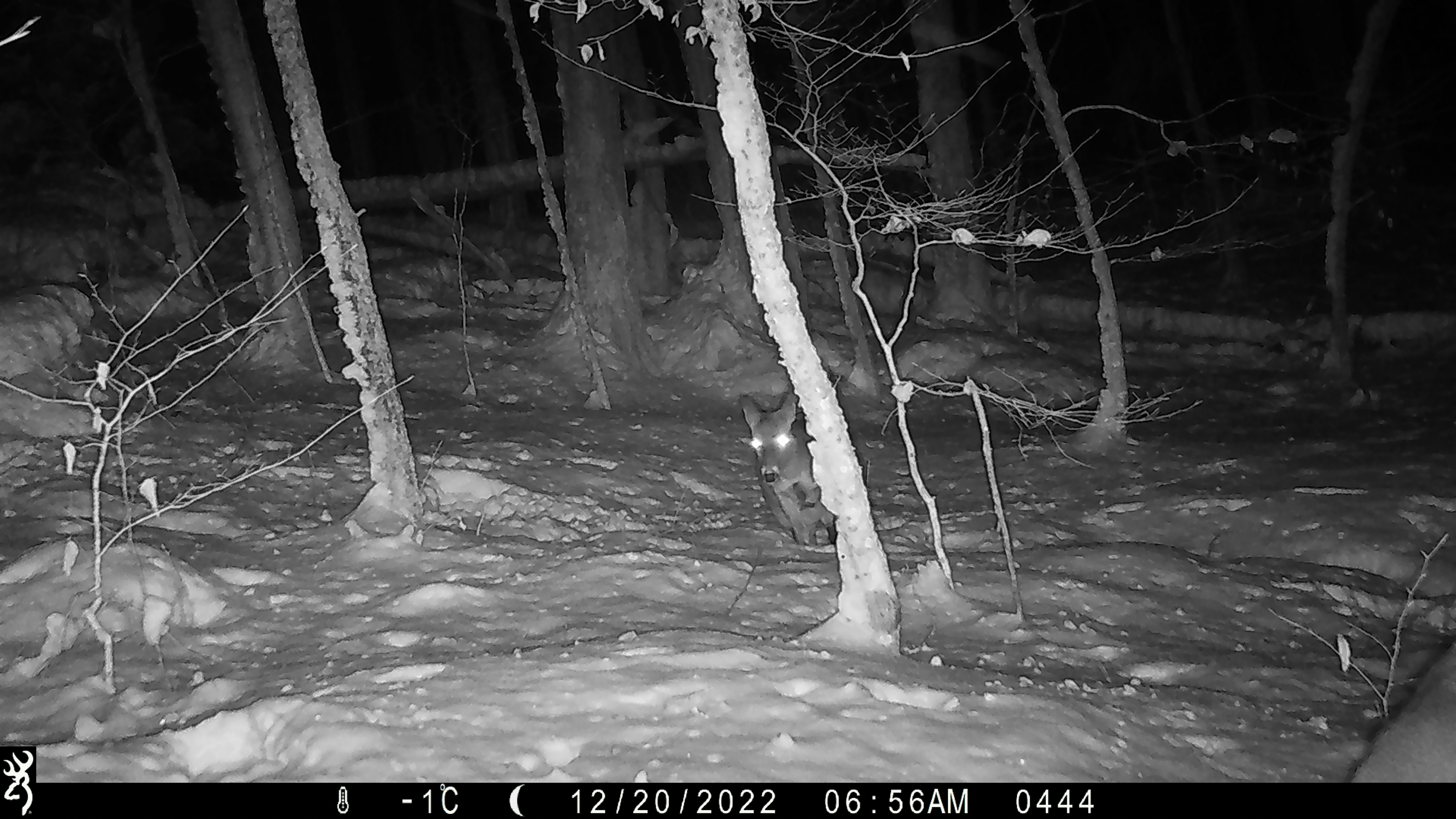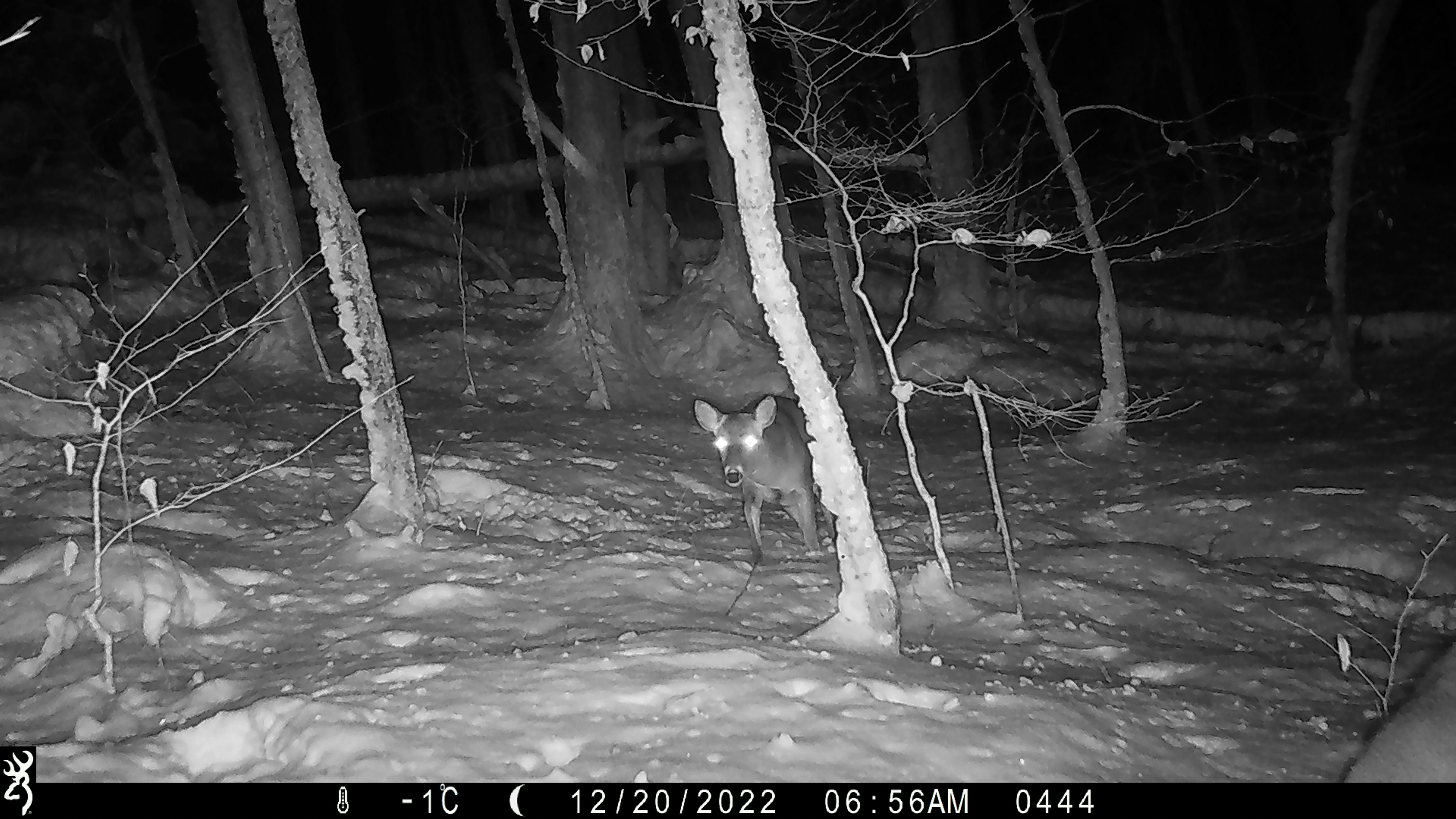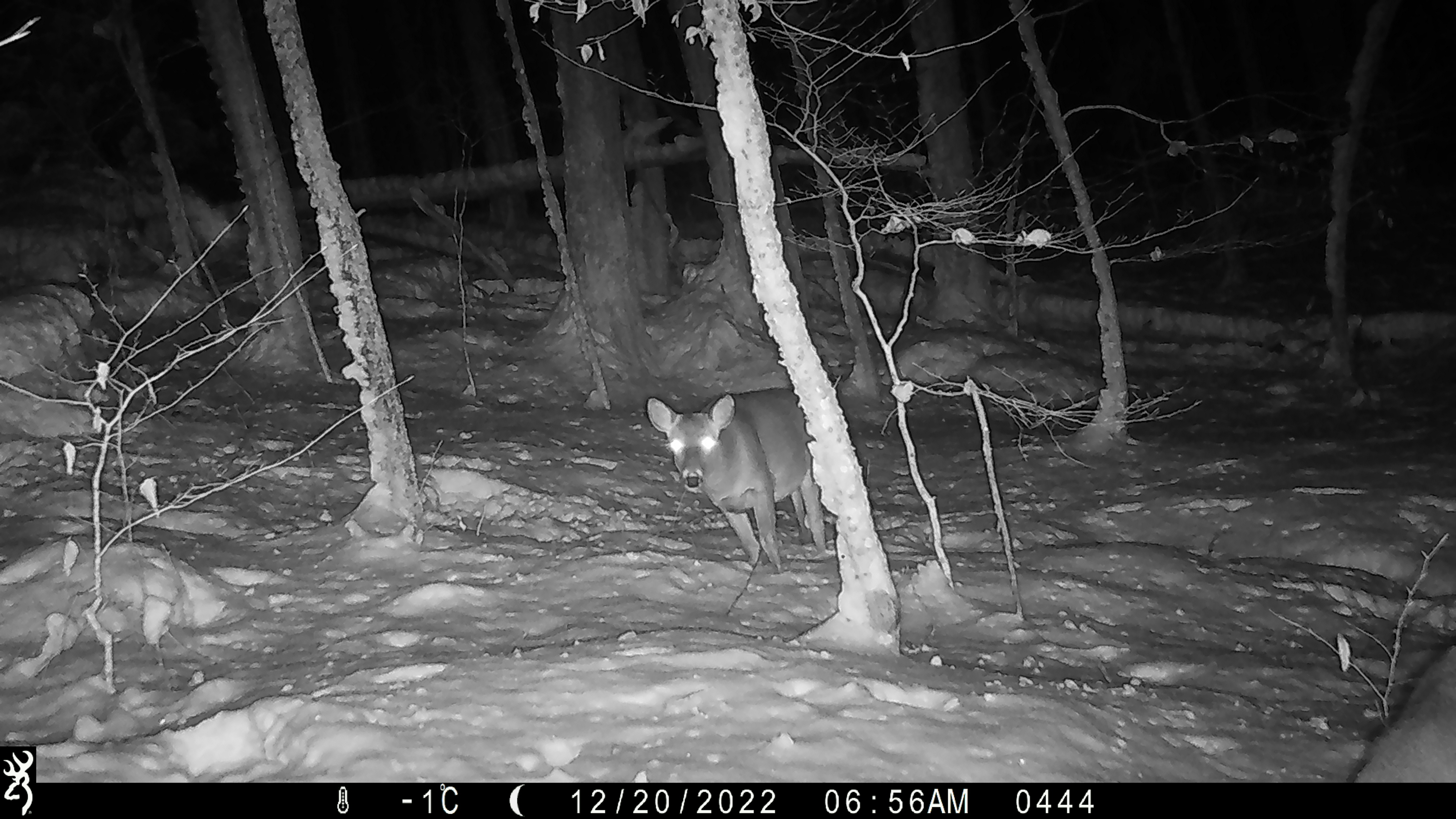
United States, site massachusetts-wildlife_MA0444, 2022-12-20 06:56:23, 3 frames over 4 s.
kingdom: Animalia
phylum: Chordata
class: Mammalia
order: Artiodactyla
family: Cervidae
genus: Odocoileus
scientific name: Odocoileus virginianus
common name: white-tailed deer